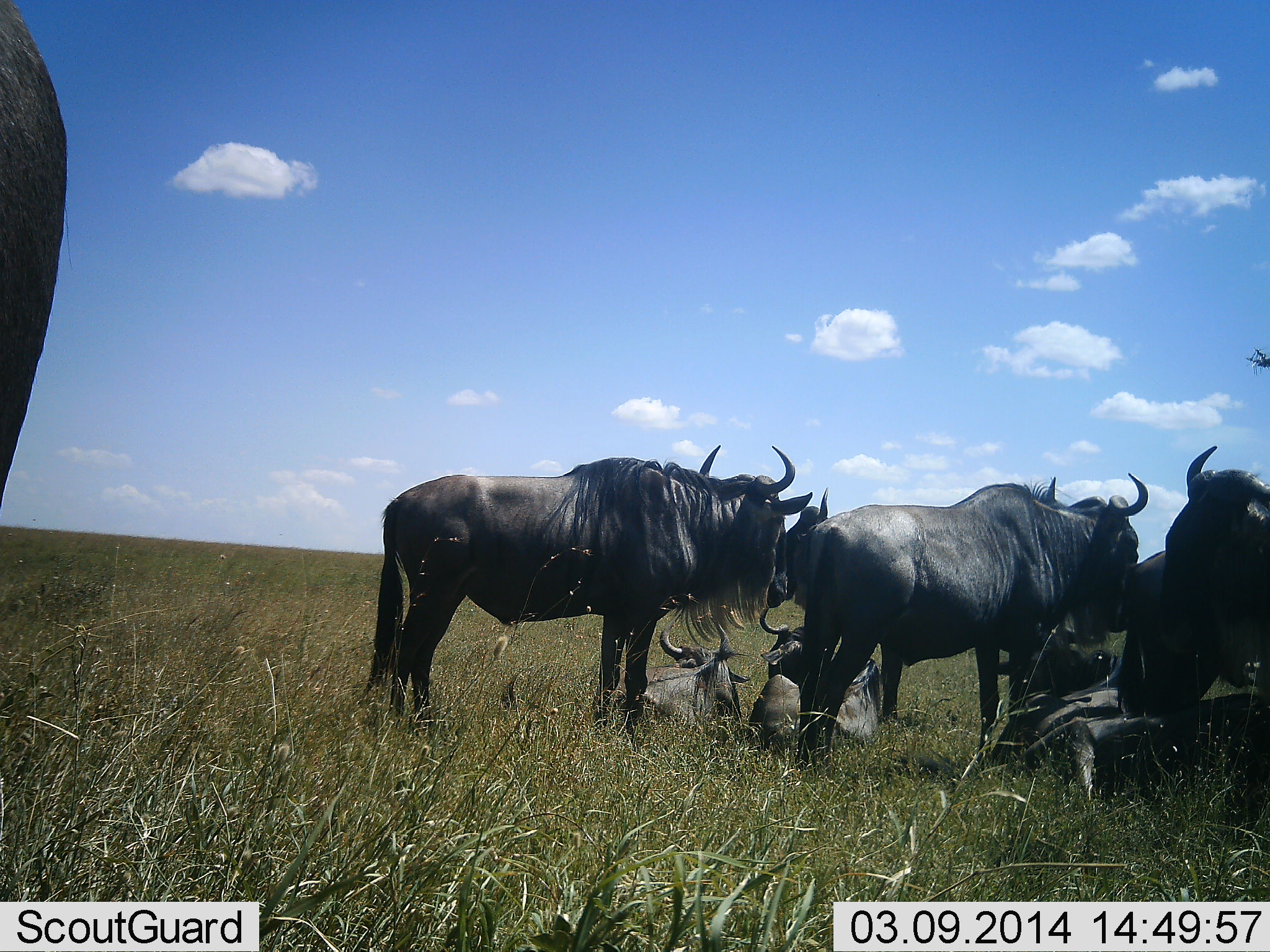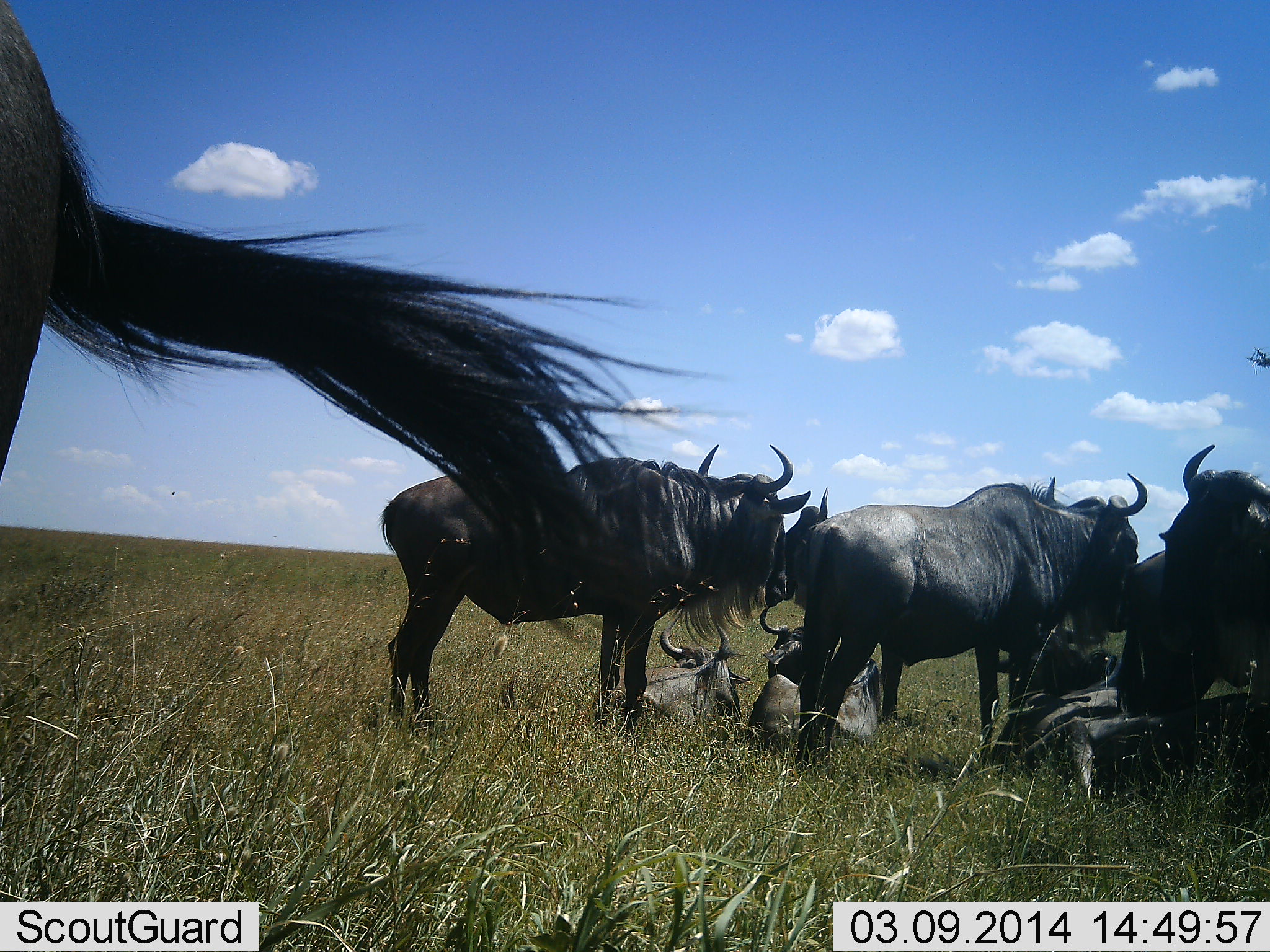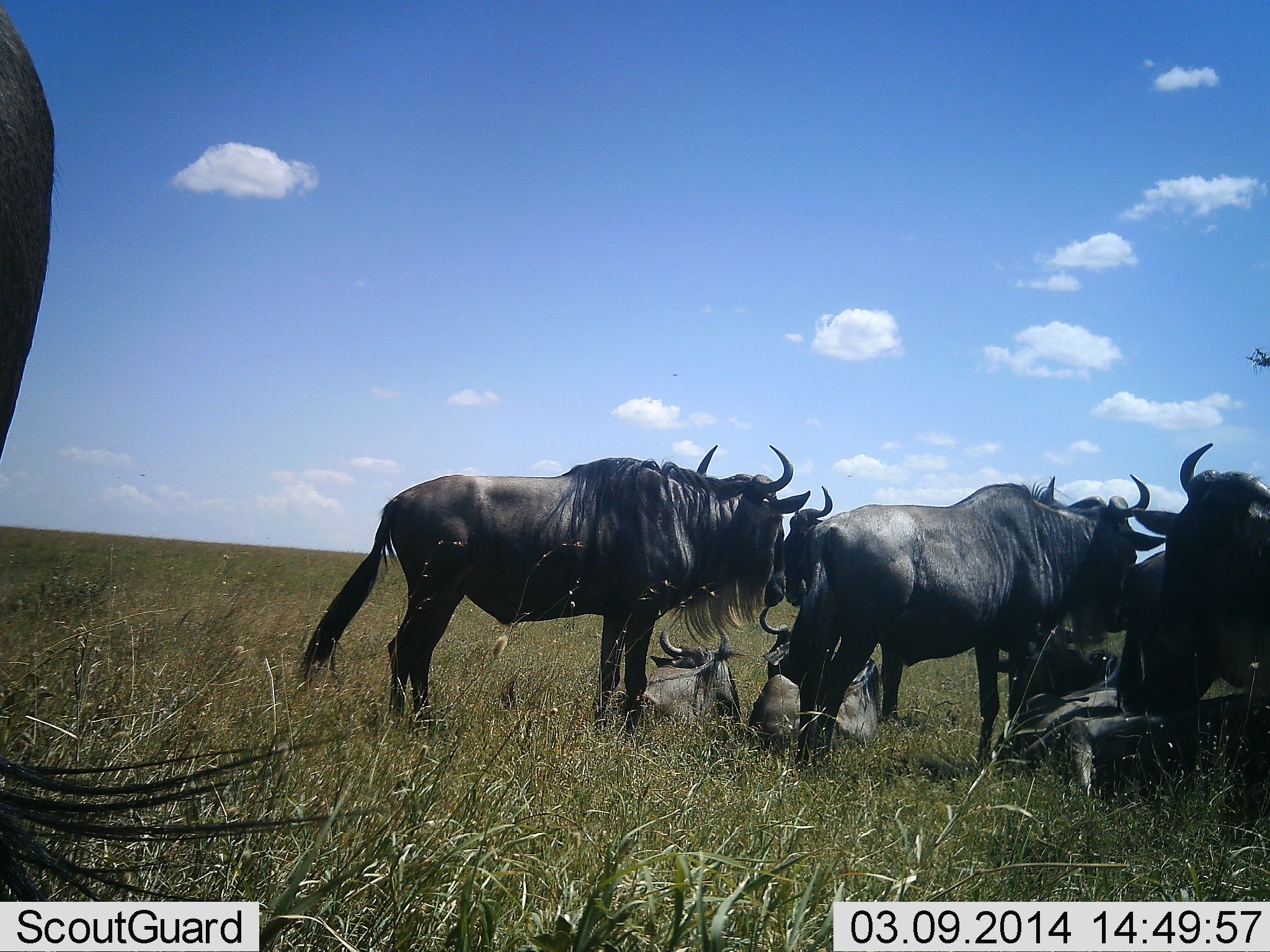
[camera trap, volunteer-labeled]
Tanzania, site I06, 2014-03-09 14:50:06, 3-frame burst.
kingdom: Animalia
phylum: Chordata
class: Mammalia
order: Artiodactyla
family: Bovidae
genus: Connochaetes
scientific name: Connochaetes taurinus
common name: blue wildebeest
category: wildebeest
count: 9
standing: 90%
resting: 100%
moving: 0%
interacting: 0%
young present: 30%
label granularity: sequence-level